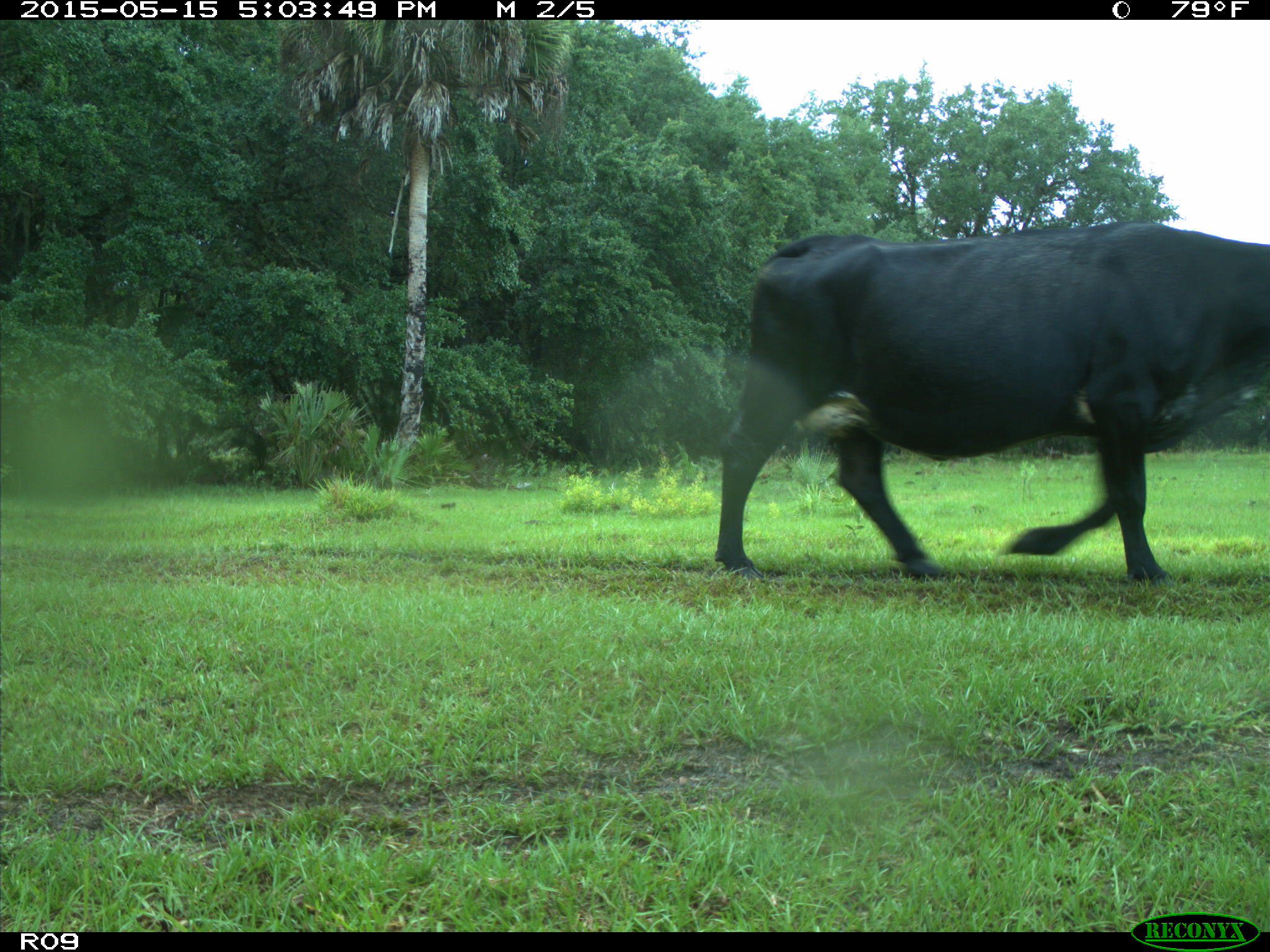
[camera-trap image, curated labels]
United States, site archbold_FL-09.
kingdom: Animalia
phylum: Chordata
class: Mammalia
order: Artiodactyla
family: Bovidae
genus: Bos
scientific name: Bos taurus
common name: domestic cow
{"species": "Bos taurus (domestic cow)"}